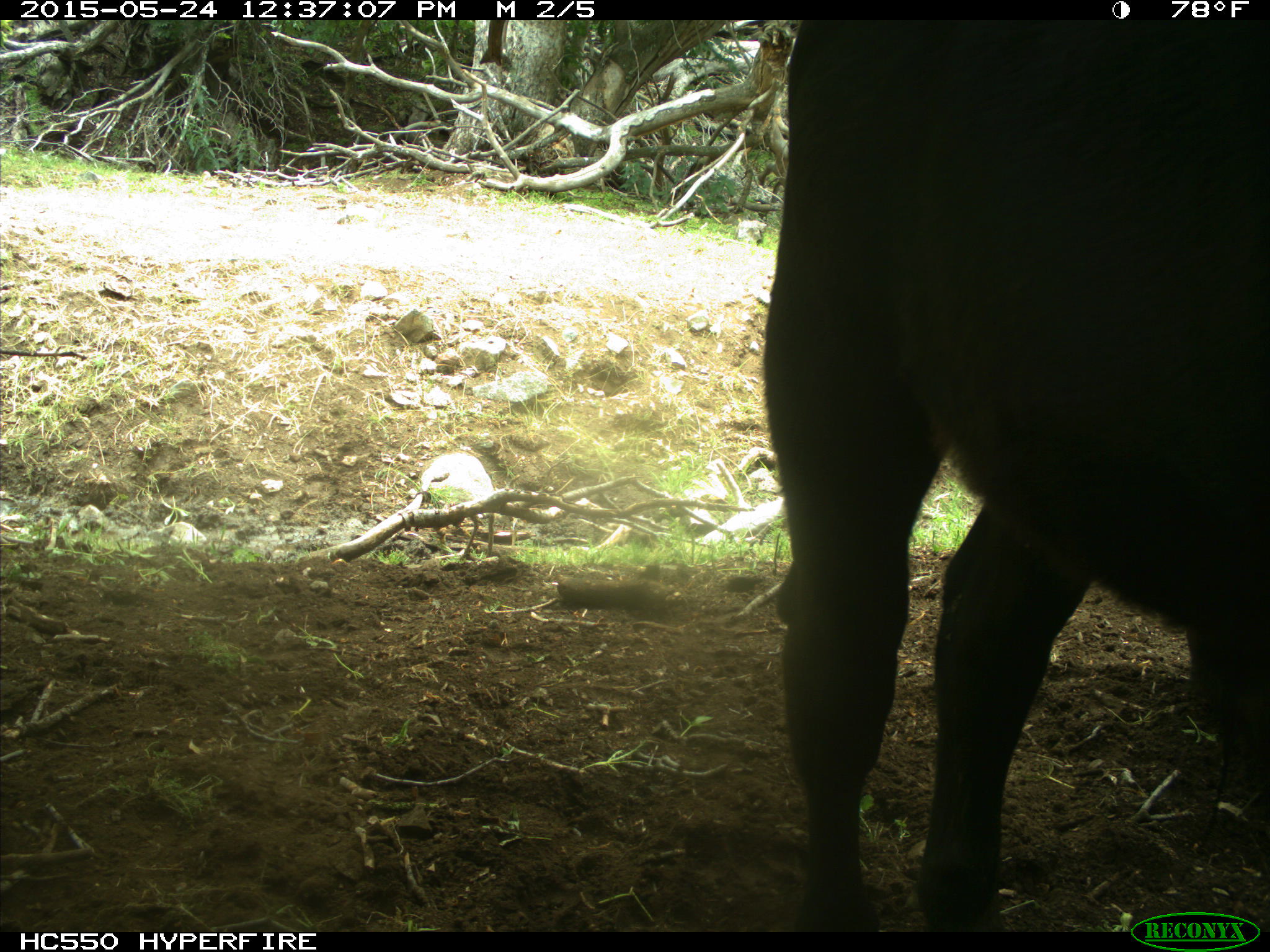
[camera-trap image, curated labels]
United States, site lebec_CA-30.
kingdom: Animalia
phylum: Chordata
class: Mammalia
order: Artiodactyla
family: Bovidae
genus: Bos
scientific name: Bos taurus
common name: domestic cow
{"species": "Bos taurus (domestic cow)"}